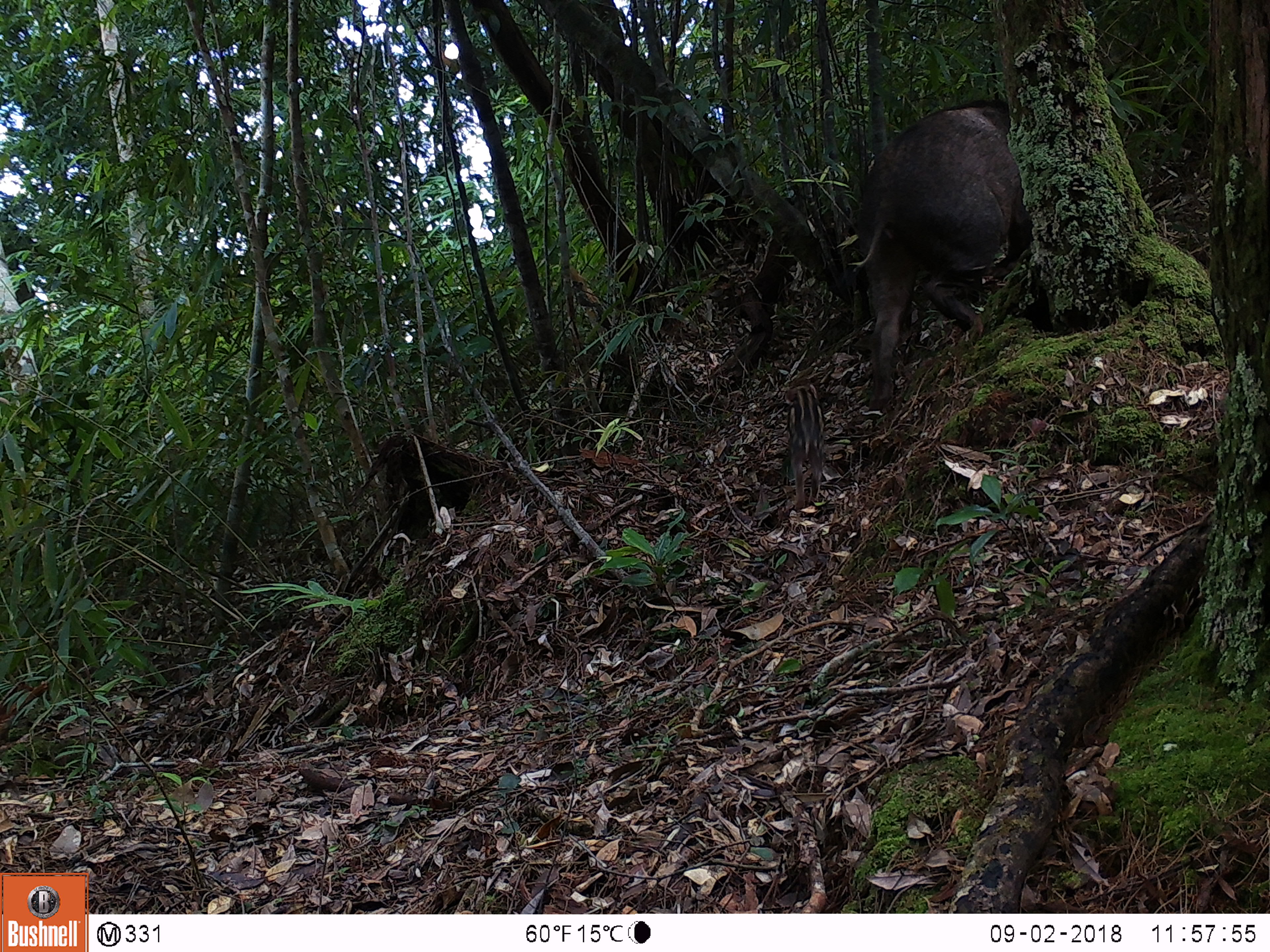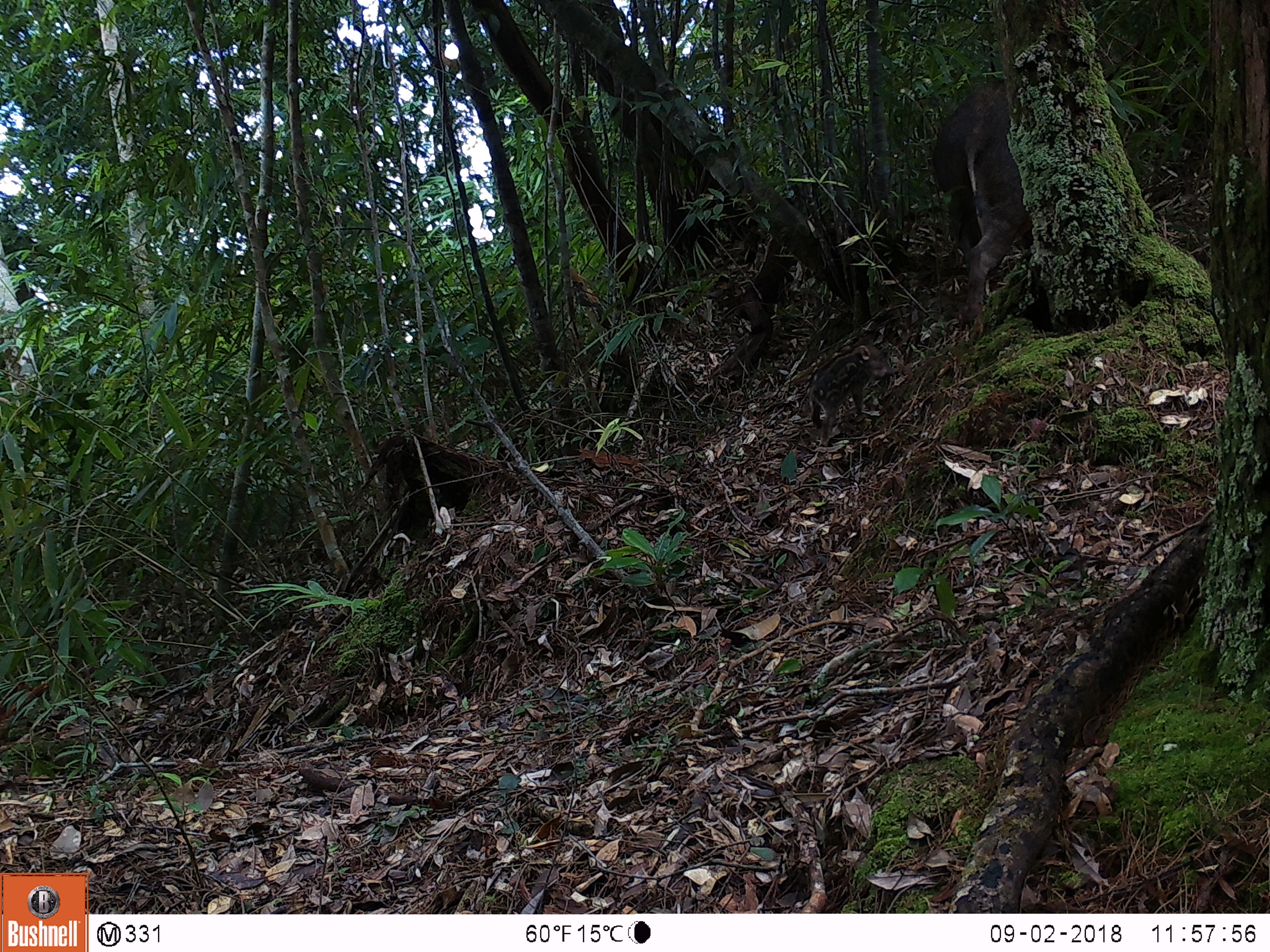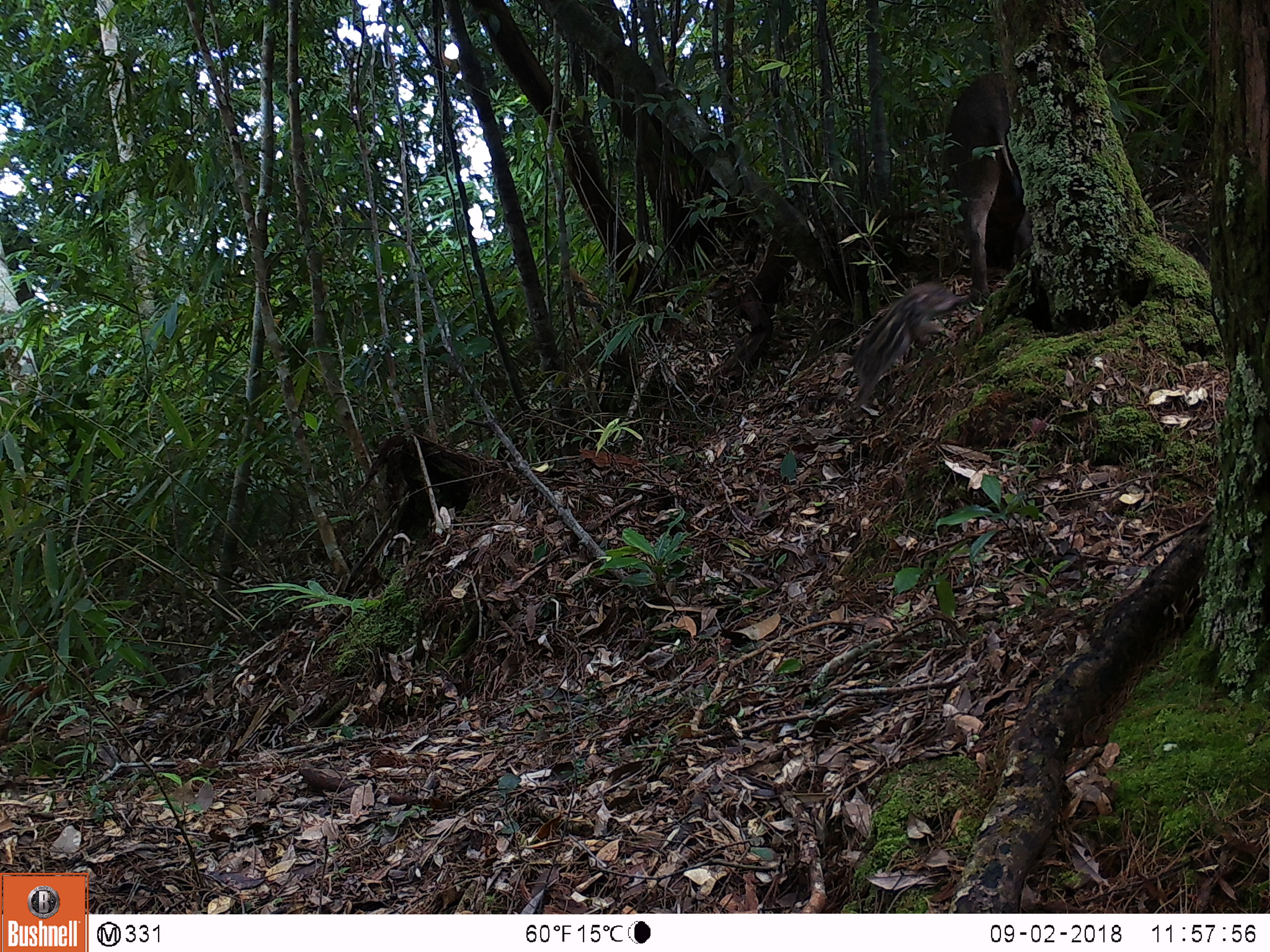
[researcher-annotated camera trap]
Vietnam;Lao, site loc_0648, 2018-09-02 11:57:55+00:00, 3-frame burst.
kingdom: Animalia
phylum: Chordata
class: Mammalia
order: Artiodactyla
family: Suidae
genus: Sus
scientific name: Sus scrofa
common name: eurasian wild pig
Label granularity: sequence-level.